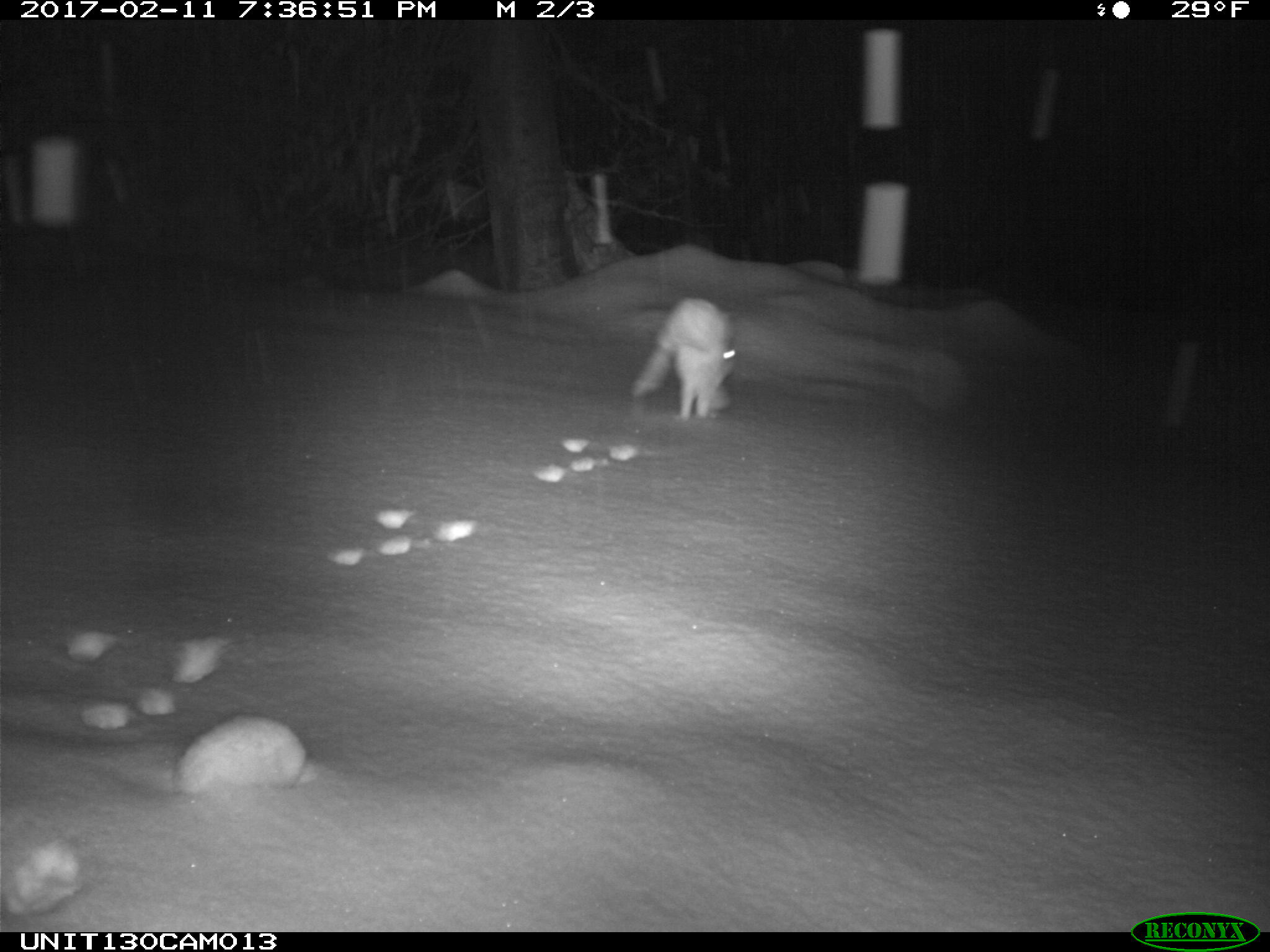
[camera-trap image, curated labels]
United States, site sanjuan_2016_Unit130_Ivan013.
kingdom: Animalia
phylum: Chordata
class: Mammalia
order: Lagomorpha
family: Leporidae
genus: Lepus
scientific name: Lepus americanus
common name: snowshoe hare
Lepus americanus (snowshoe hare).